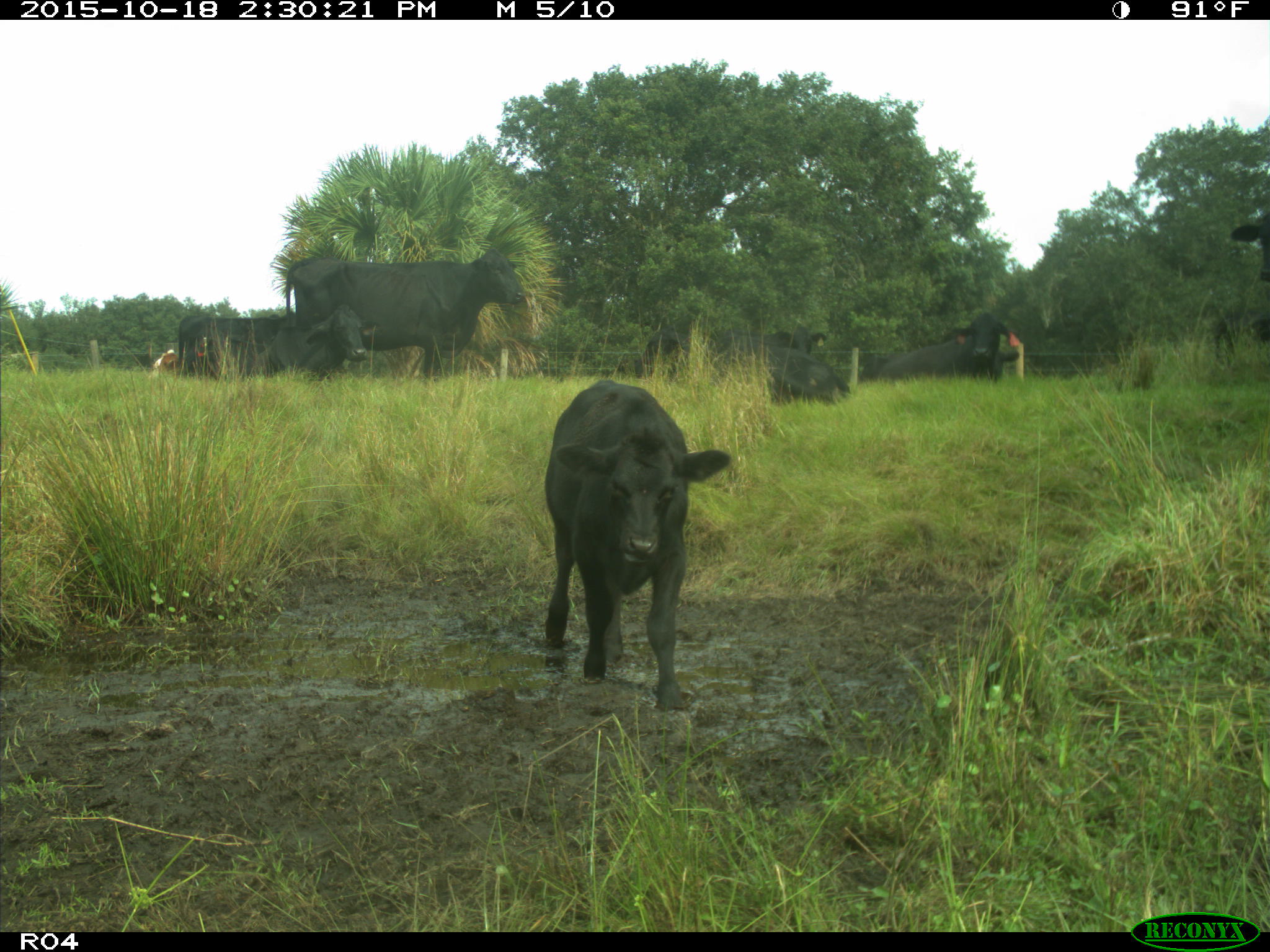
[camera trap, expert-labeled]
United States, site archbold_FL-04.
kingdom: Animalia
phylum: Chordata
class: Mammalia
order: Artiodactyla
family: Bovidae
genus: Bos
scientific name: Bos taurus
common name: domestic cow